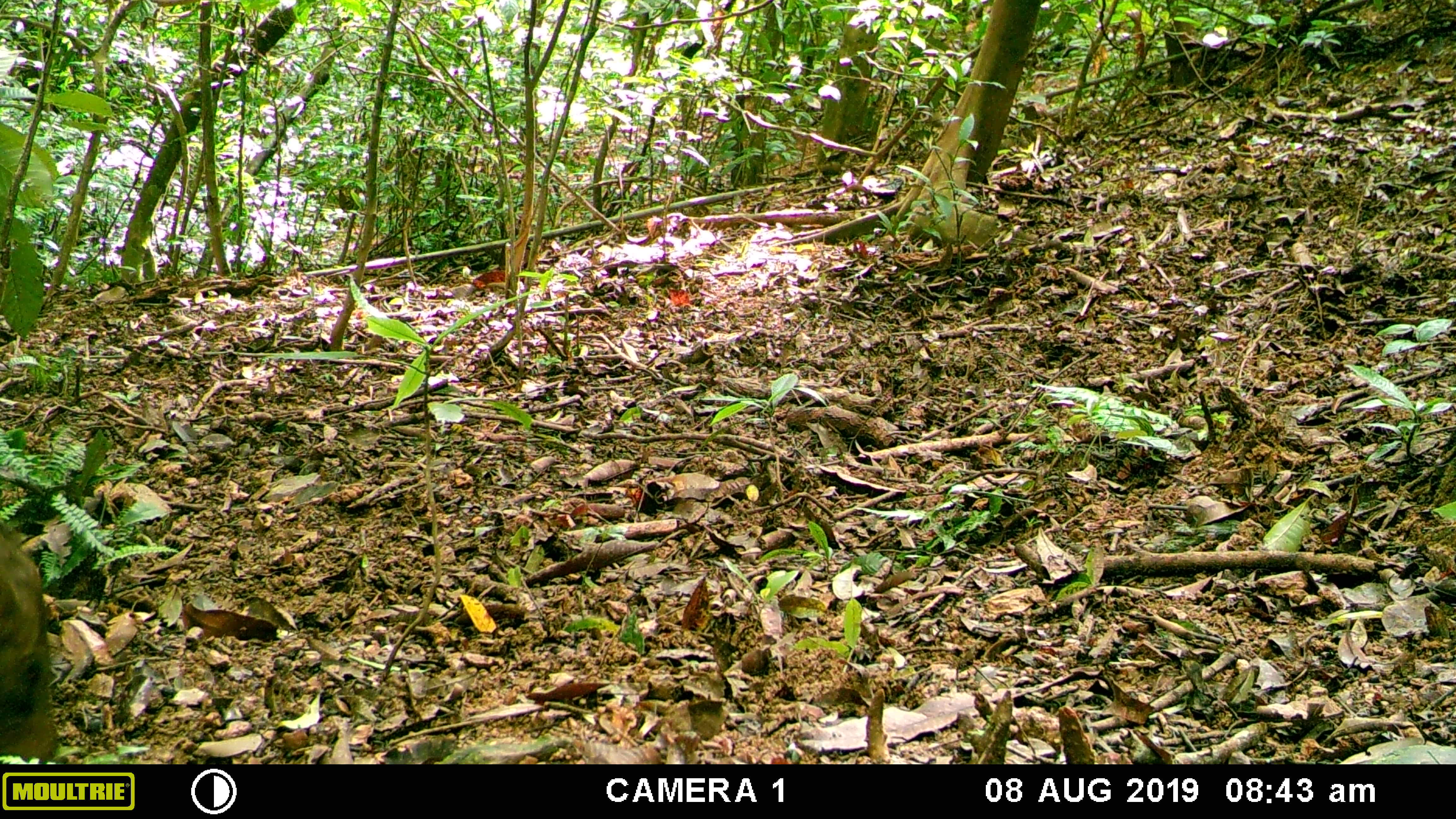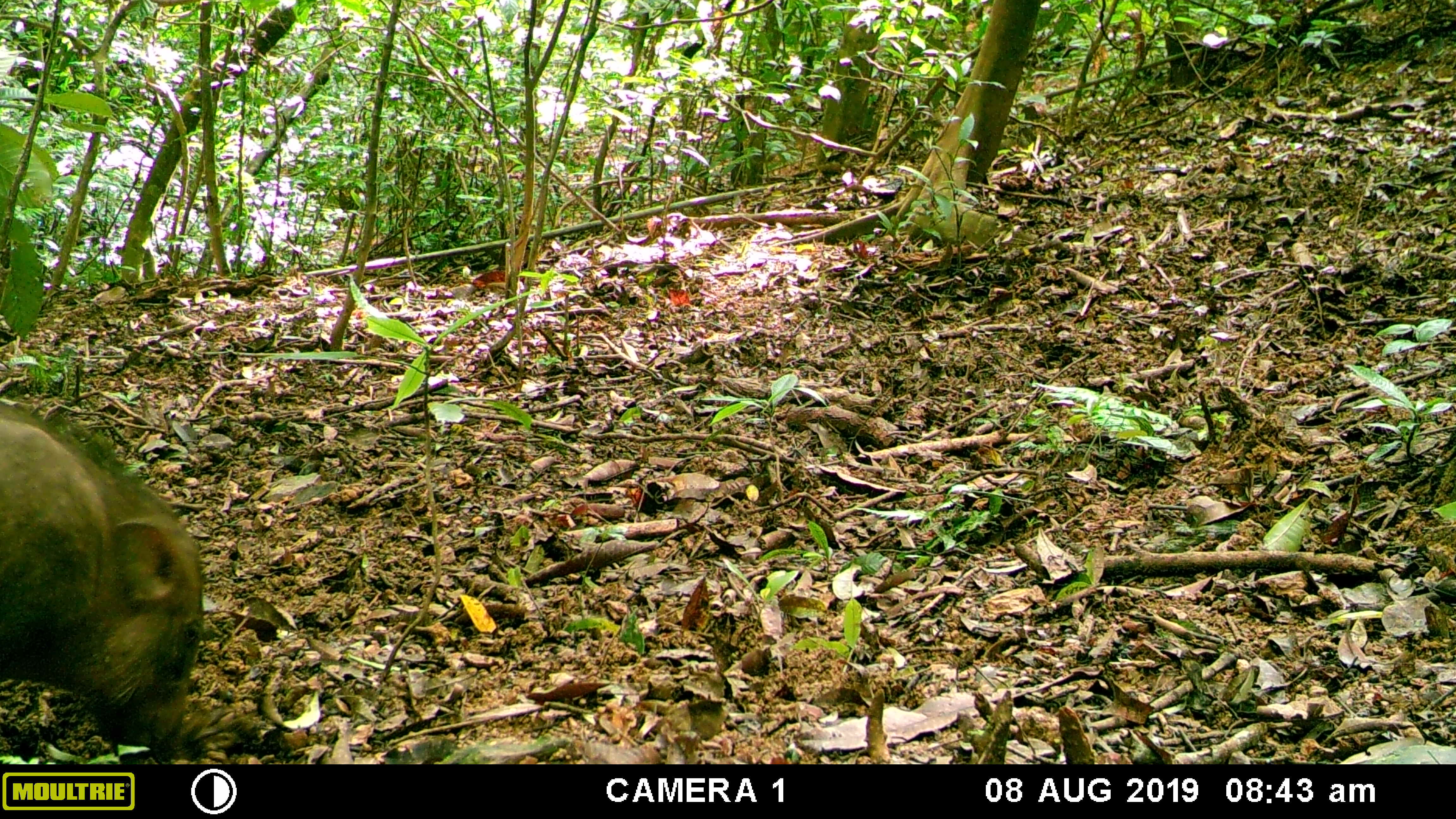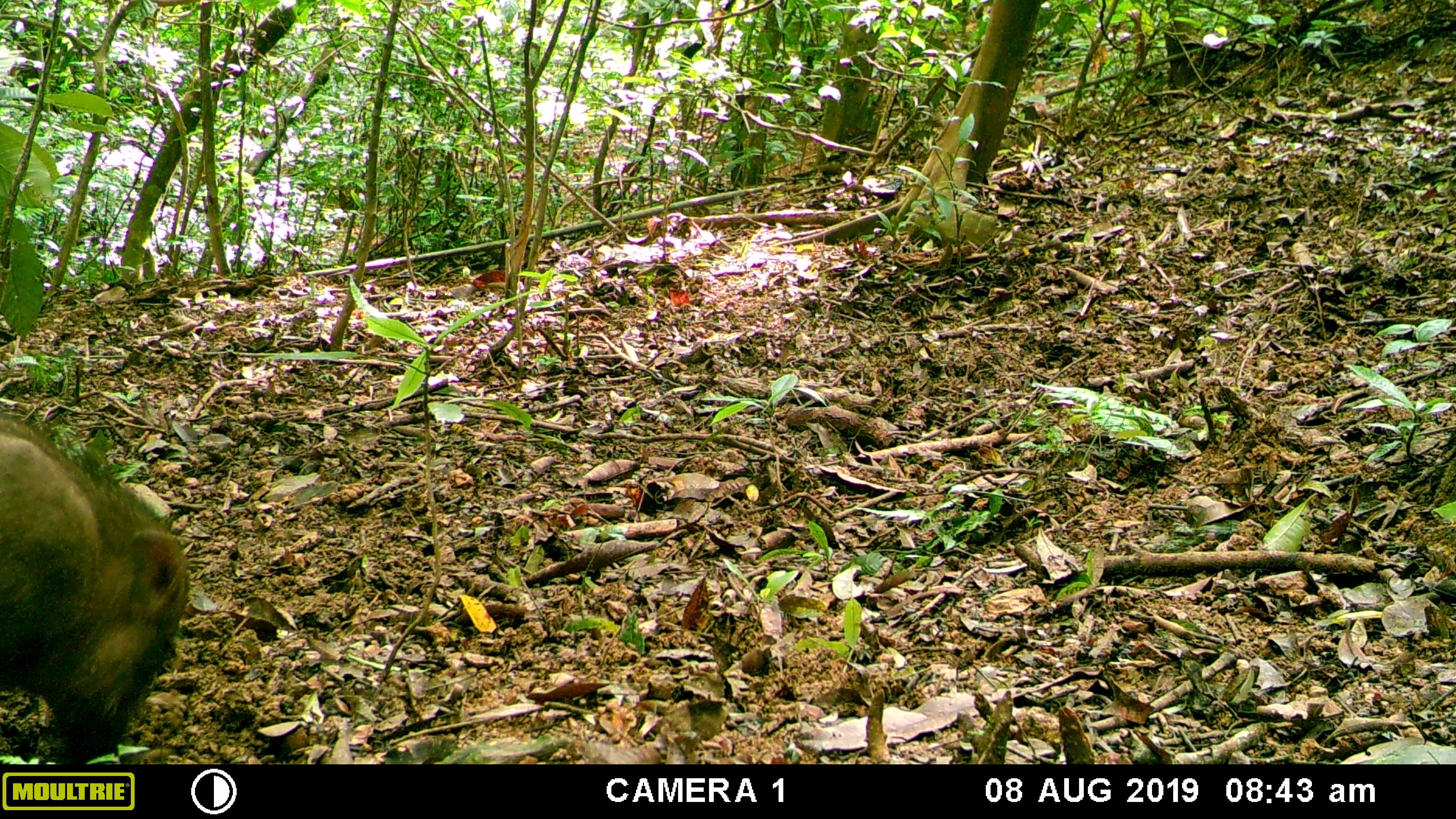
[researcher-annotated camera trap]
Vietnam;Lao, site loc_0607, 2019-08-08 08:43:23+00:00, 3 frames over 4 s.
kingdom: Animalia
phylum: Chordata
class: Mammalia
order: Artiodactyla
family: Suidae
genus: Sus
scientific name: Sus scrofa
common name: eurasian wild pig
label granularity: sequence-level